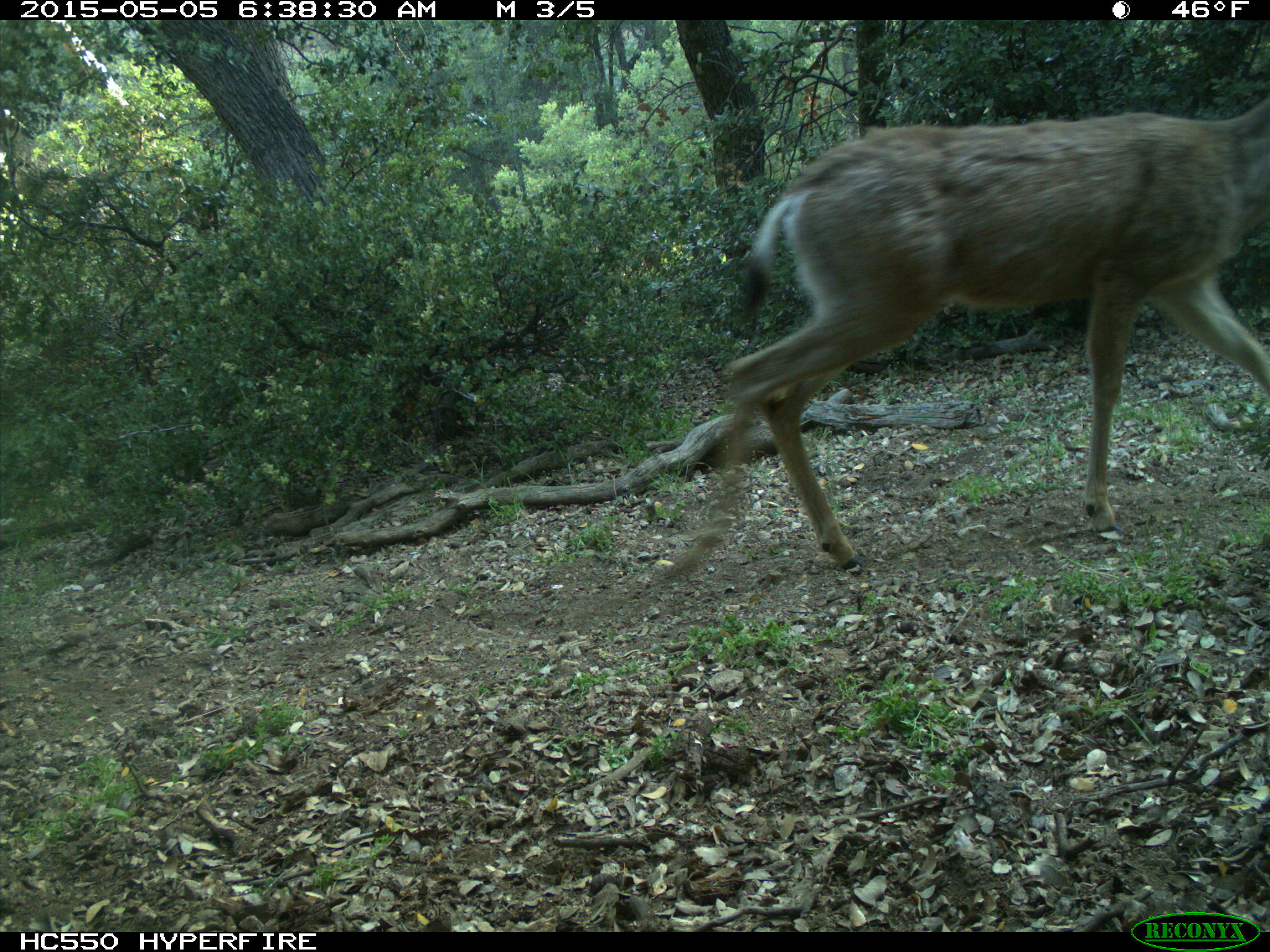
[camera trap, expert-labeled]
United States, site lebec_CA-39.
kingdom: Animalia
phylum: Chordata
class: Mammalia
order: Artiodactyla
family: Cervidae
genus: Odocoileus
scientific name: Odocoileus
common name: deer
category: unidentified deer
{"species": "unidentified deer (deer) (Odocoileus)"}